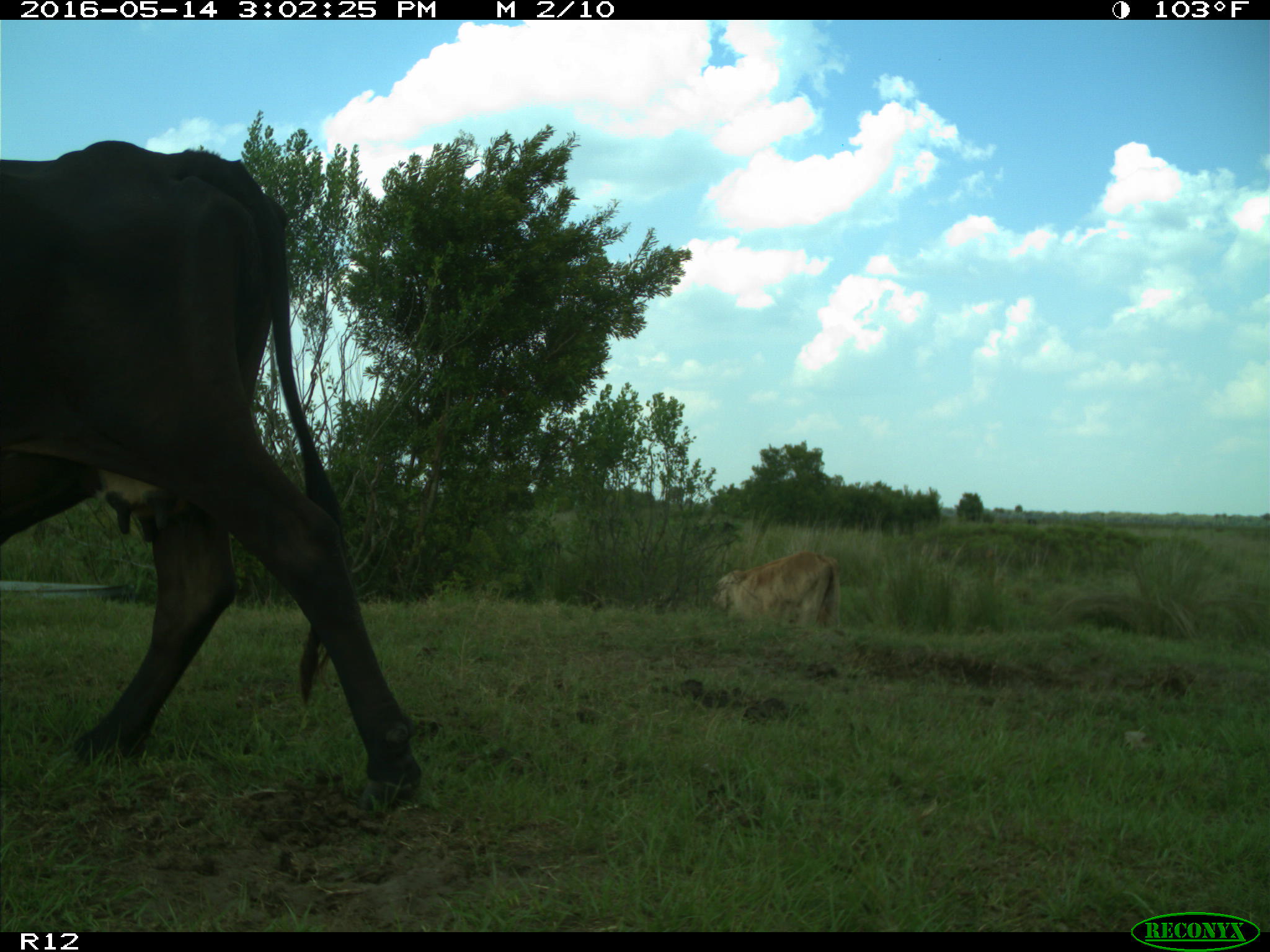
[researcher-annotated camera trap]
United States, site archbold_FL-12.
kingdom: Animalia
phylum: Chordata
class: Mammalia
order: Artiodactyla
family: Bovidae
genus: Bos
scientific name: Bos taurus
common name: domestic cow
Bos taurus (domestic cow).